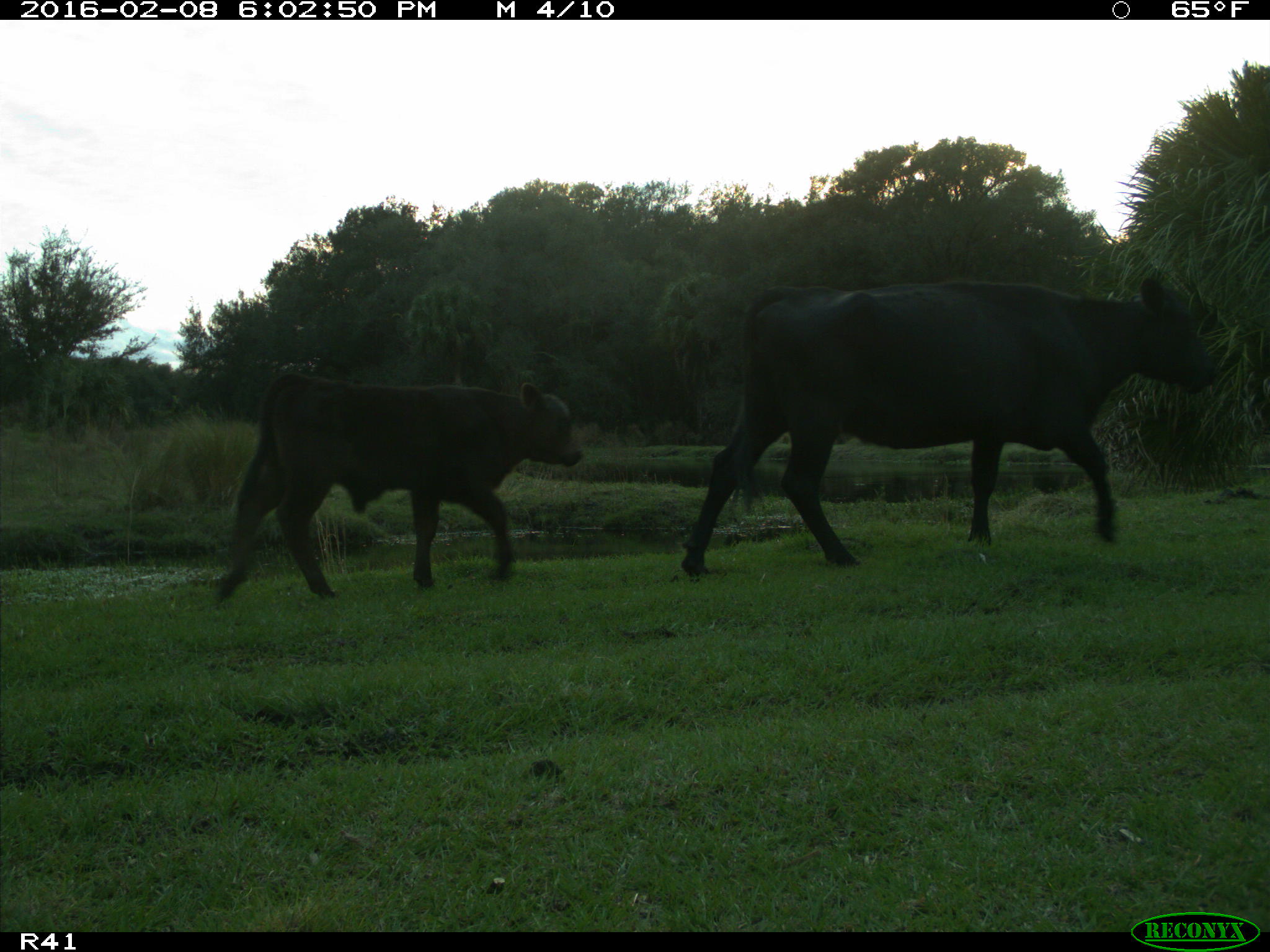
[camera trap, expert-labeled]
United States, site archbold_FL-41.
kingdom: Animalia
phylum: Chordata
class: Mammalia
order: Artiodactyla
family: Bovidae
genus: Bos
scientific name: Bos taurus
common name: domestic cow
Bos taurus (domestic cow).